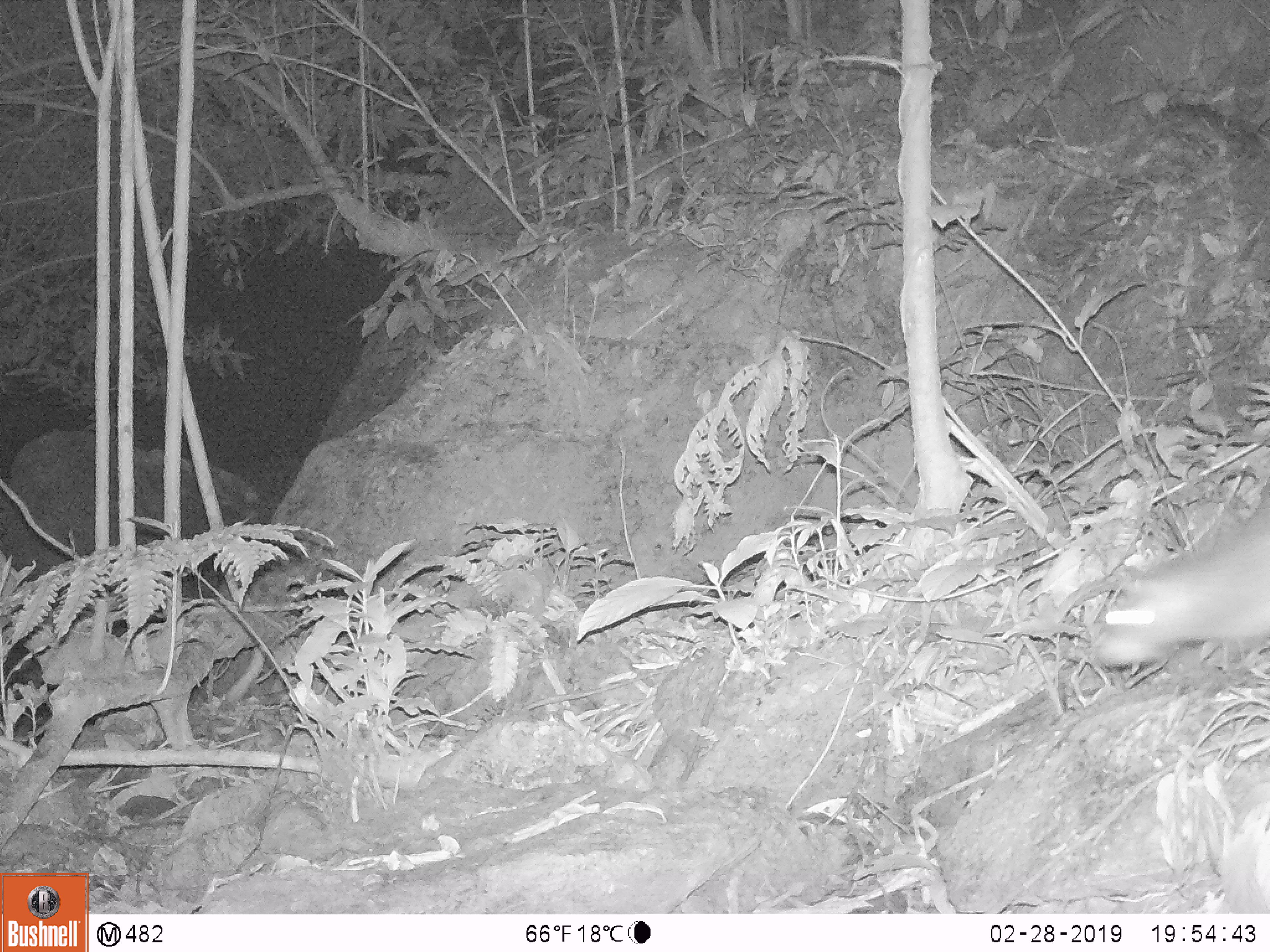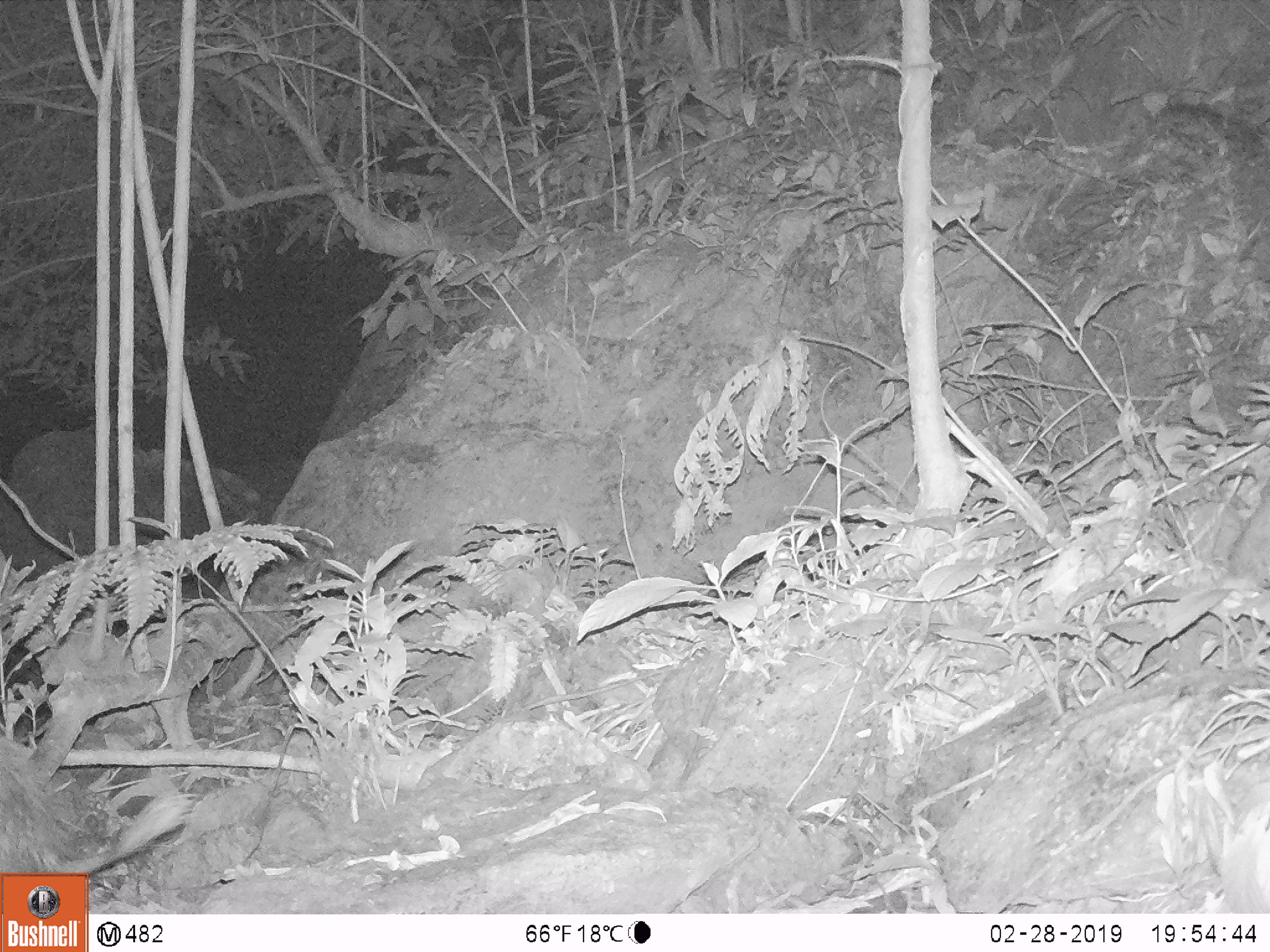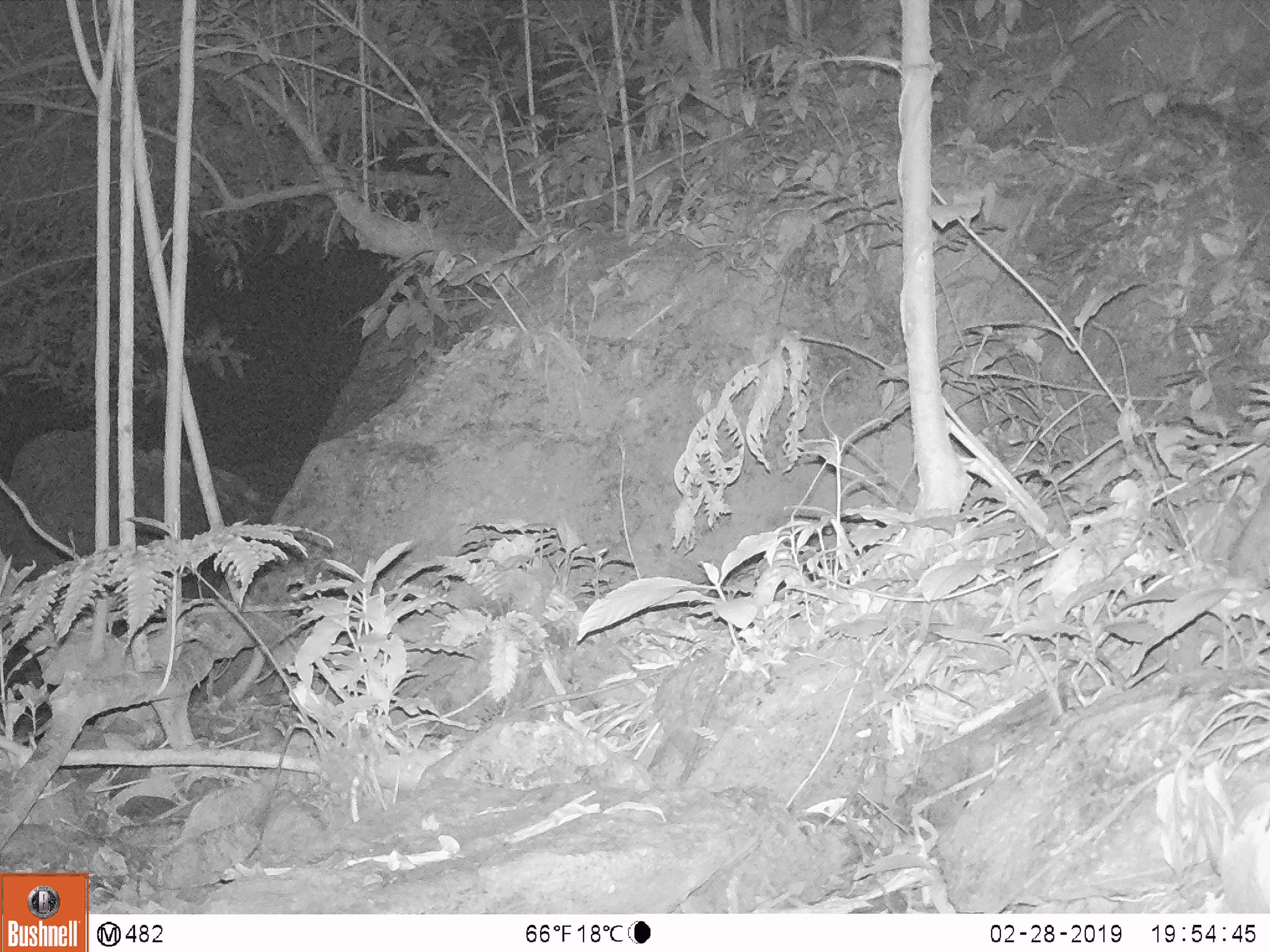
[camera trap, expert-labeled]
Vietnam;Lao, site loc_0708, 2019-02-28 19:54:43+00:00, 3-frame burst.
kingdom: Animalia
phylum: Chordata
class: Mammalia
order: Rodentia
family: Hystricidae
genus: Atherurus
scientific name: Atherurus macrourus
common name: asiatic brush-tailed porcupine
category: asiatic brush tailed porcupine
Asiatic brush tailed porcupine (asiatic brush-tailed porcupine) (Atherurus macrourus). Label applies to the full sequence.